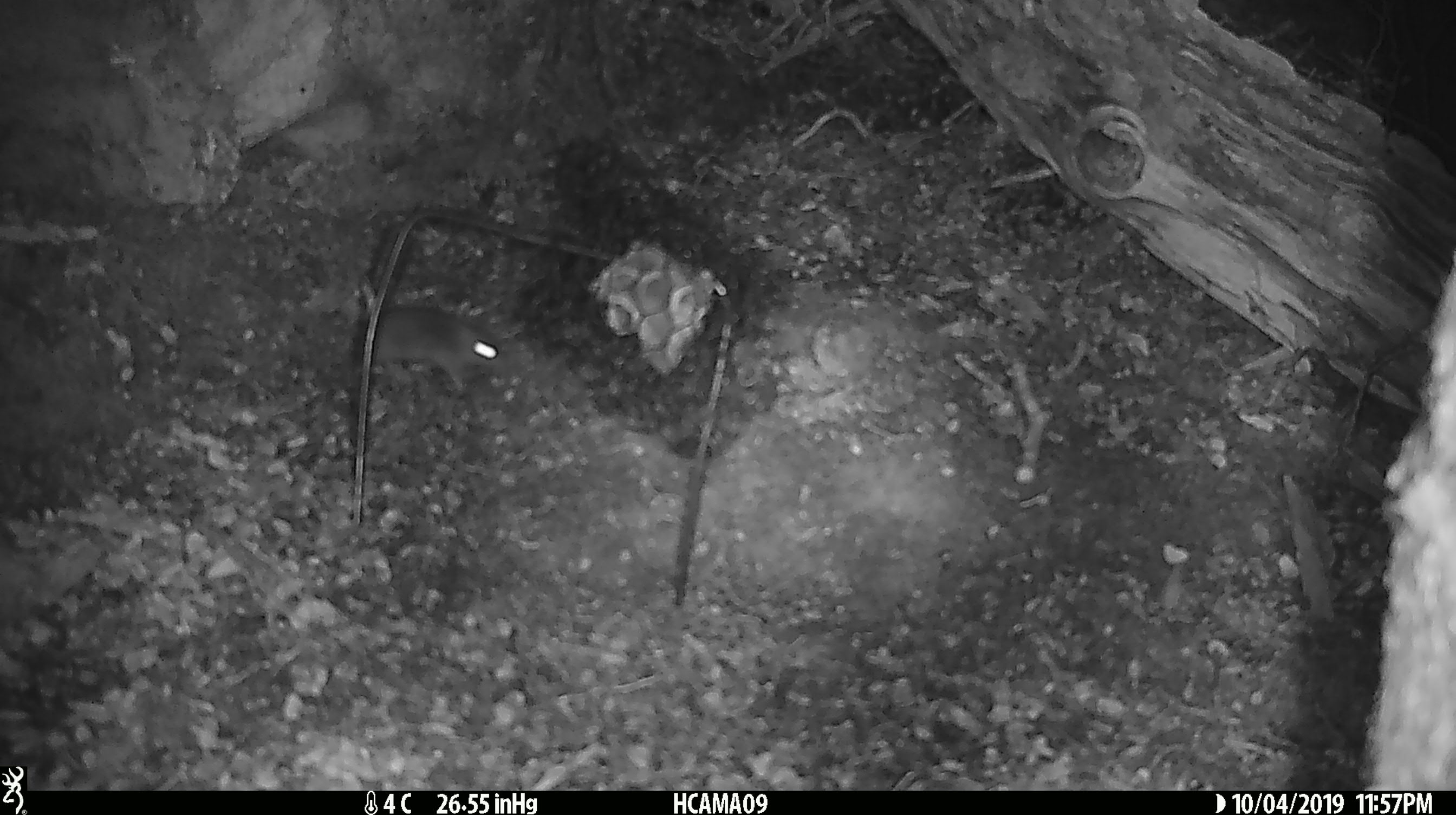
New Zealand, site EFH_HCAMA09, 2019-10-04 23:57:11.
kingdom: Animalia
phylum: Chordata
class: Mammalia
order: Rodentia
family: Muridae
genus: Mus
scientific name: Mus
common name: mouse